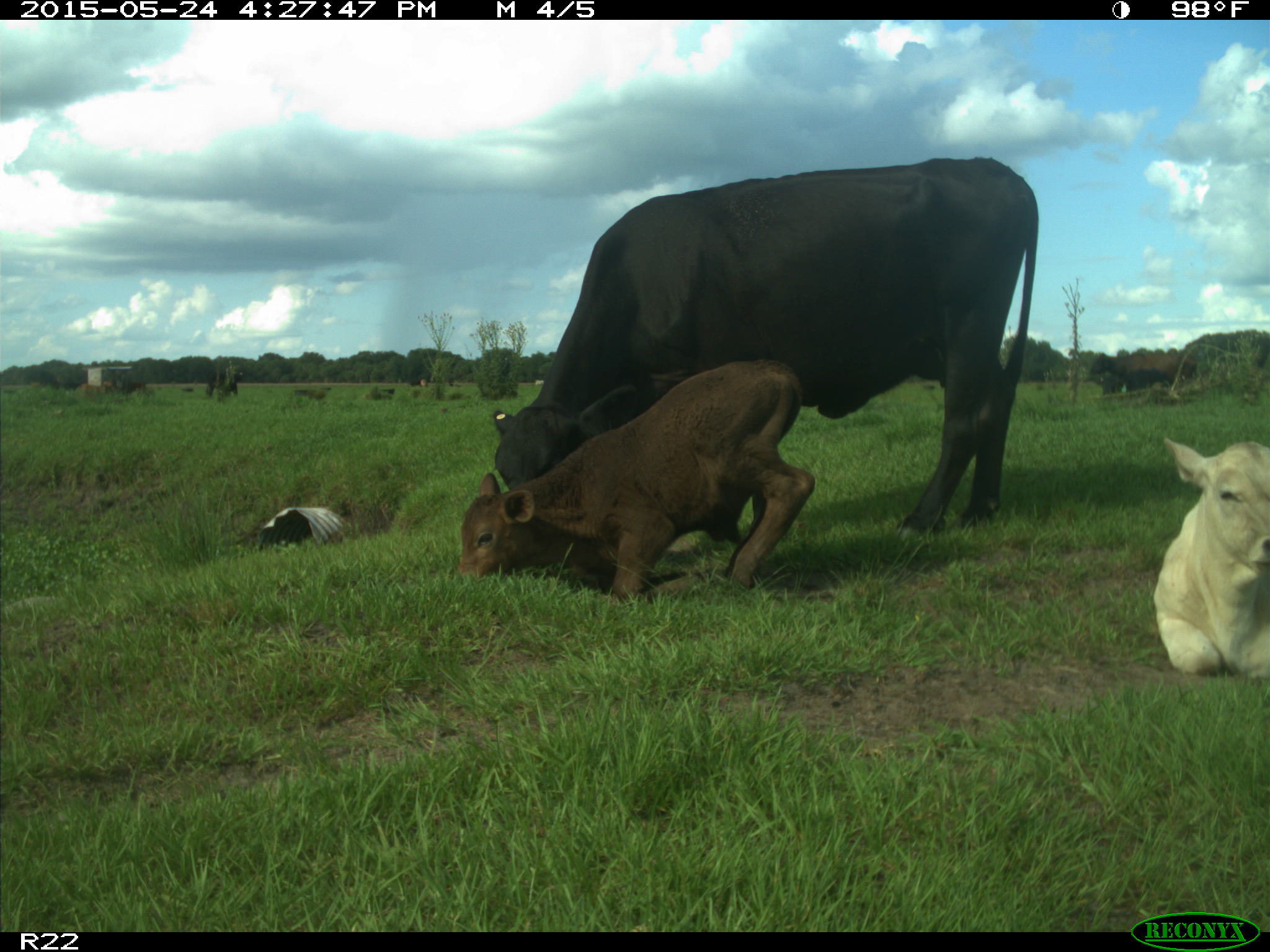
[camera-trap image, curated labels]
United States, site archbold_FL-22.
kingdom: Animalia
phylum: Chordata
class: Mammalia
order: Artiodactyla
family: Bovidae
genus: Bos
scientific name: Bos taurus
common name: domestic cow